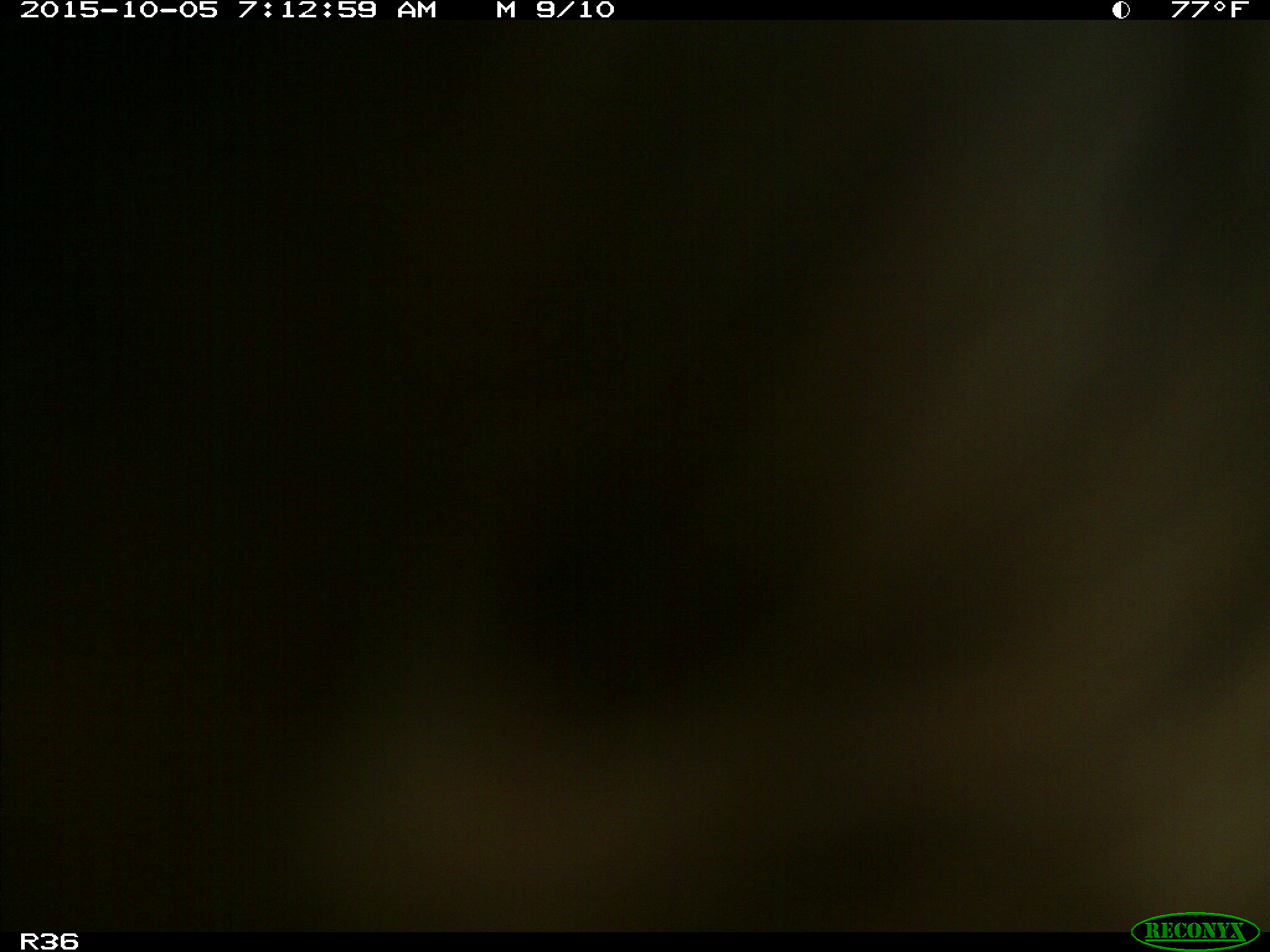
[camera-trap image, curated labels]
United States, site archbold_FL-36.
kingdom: Animalia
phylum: Chordata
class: Mammalia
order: Artiodactyla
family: Bovidae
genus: Bos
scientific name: Bos taurus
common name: domestic cow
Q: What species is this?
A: Bos taurus (domestic cow).